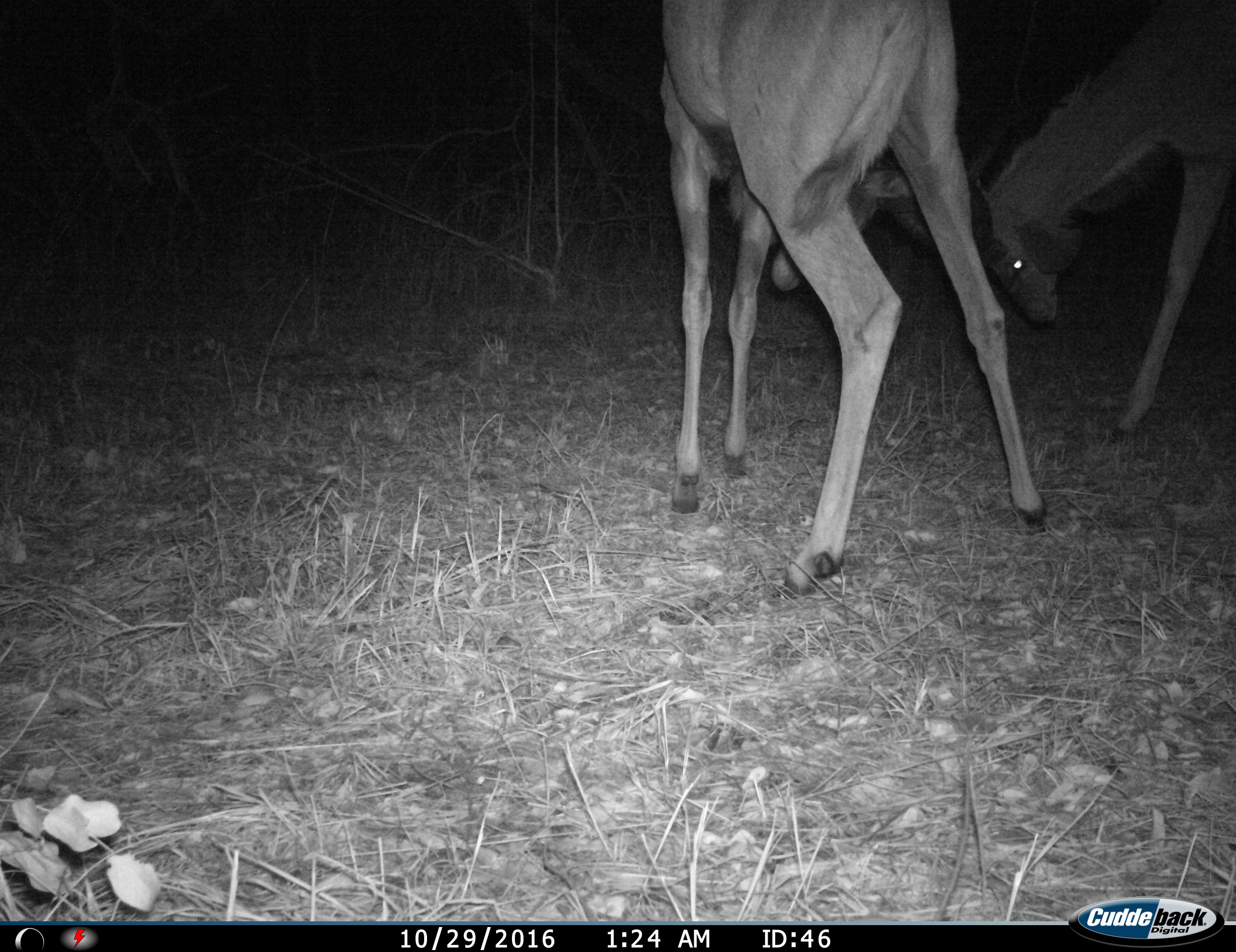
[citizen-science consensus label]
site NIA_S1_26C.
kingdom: Animalia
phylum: Chordata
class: Mammalia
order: Artiodactyla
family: Bovidae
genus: Tragelaphus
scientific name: Tragelaphus oryx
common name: eland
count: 2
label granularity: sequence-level